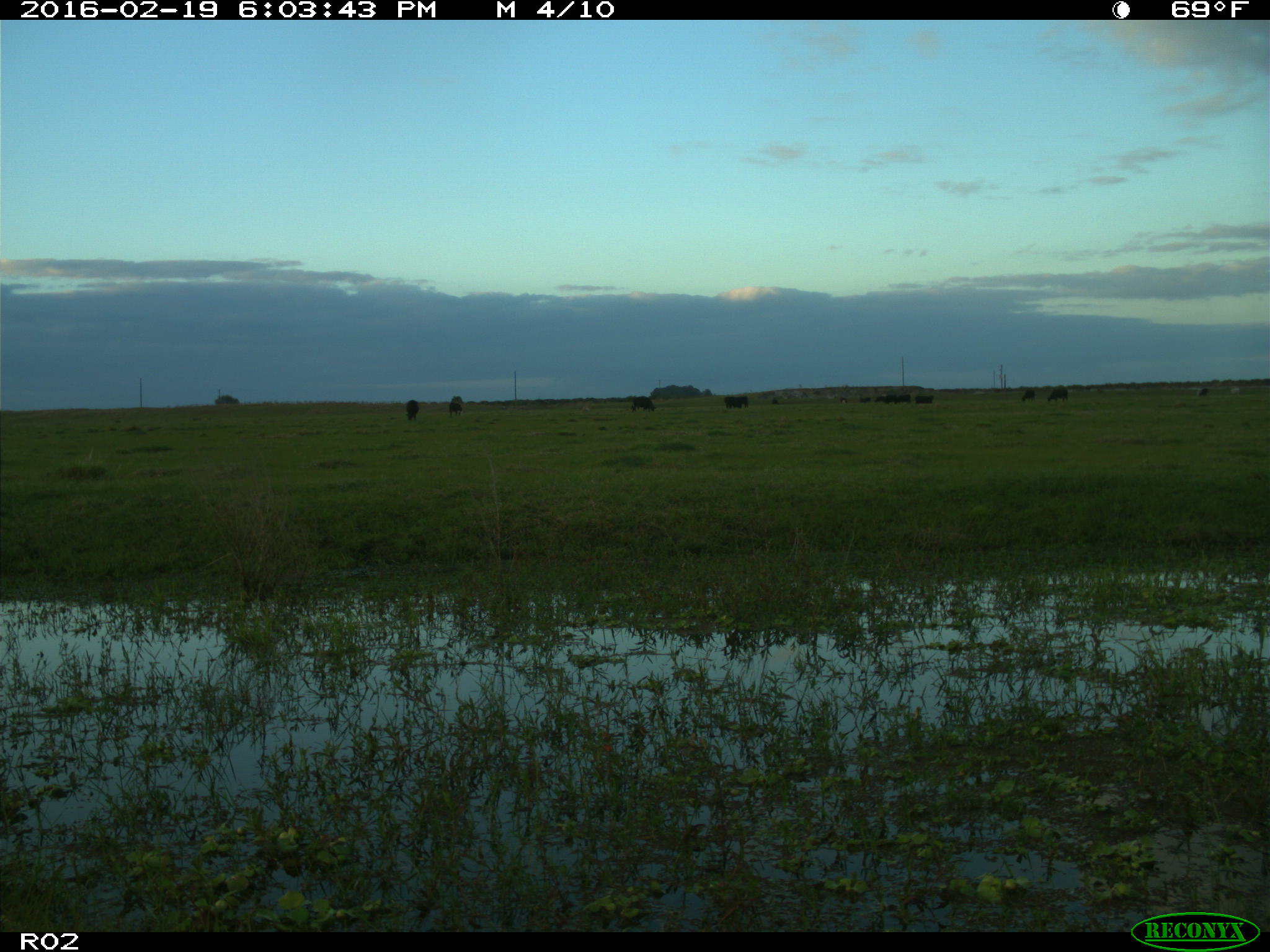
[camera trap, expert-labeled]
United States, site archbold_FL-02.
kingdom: Animalia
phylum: Chordata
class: Mammalia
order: Artiodactyla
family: Bovidae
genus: Bos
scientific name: Bos taurus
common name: domestic cow